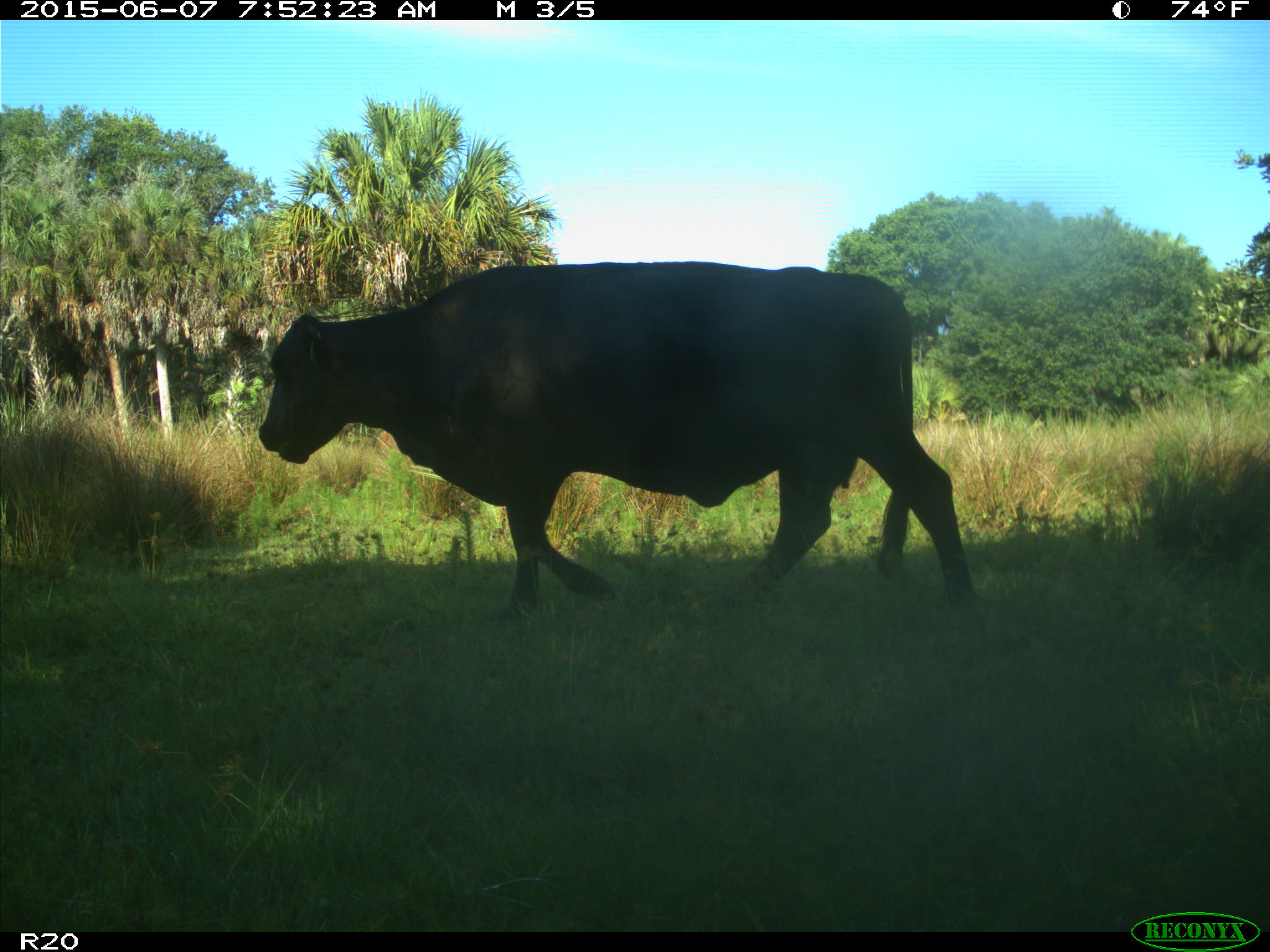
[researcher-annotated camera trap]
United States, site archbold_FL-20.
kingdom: Animalia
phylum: Chordata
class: Mammalia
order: Artiodactyla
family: Bovidae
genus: Bos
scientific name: Bos taurus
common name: domestic cow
Bos taurus (domestic cow).